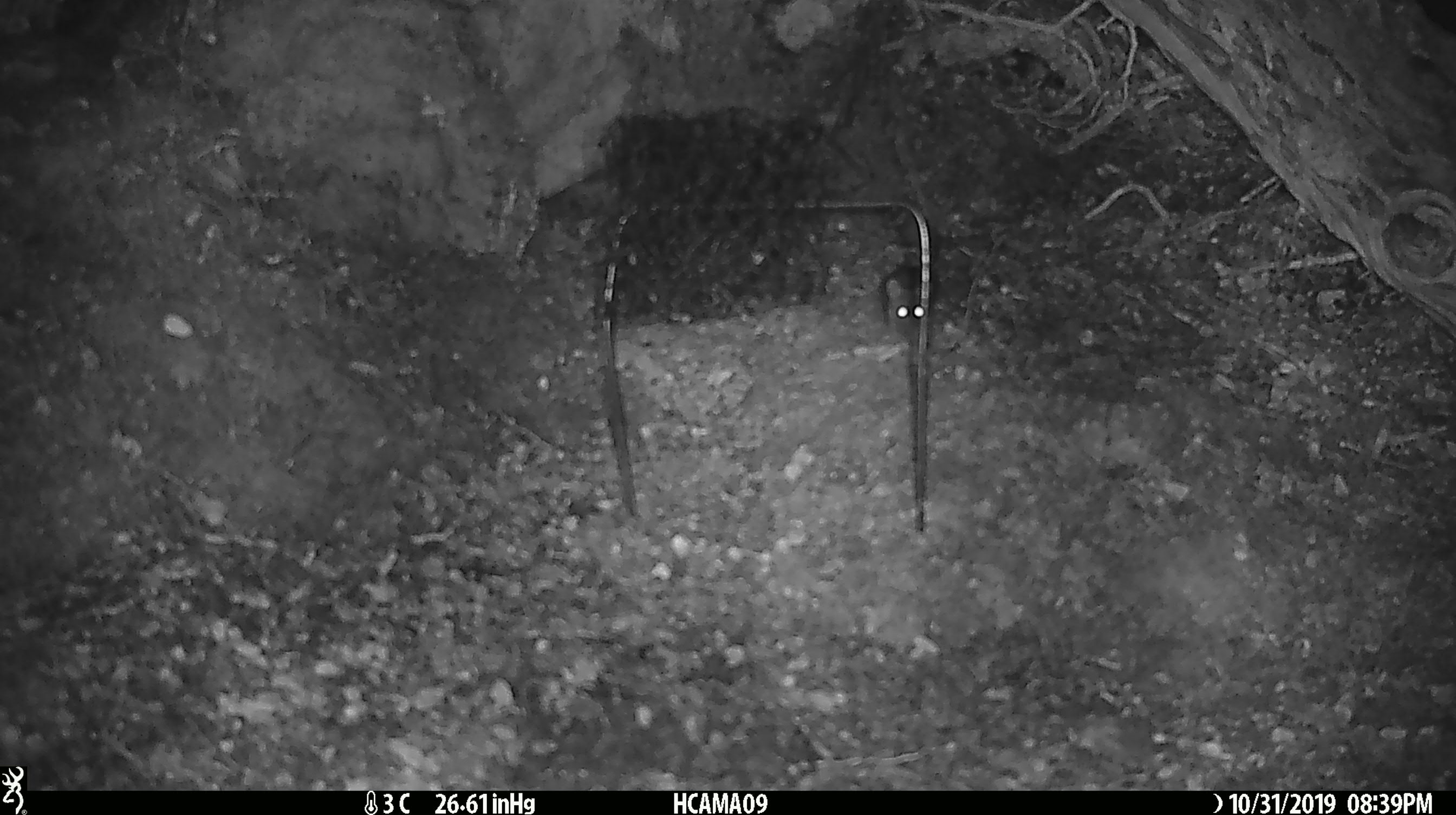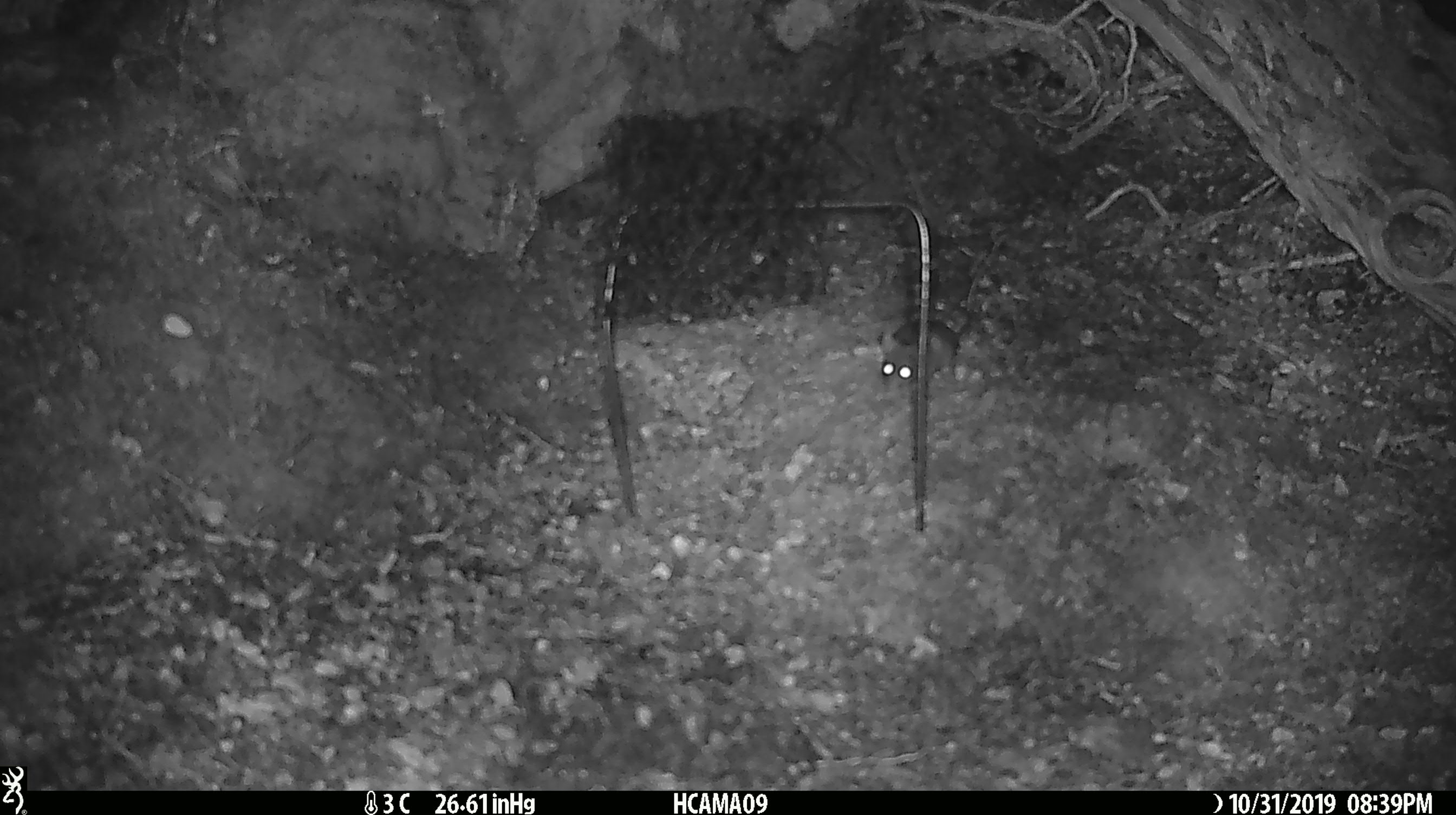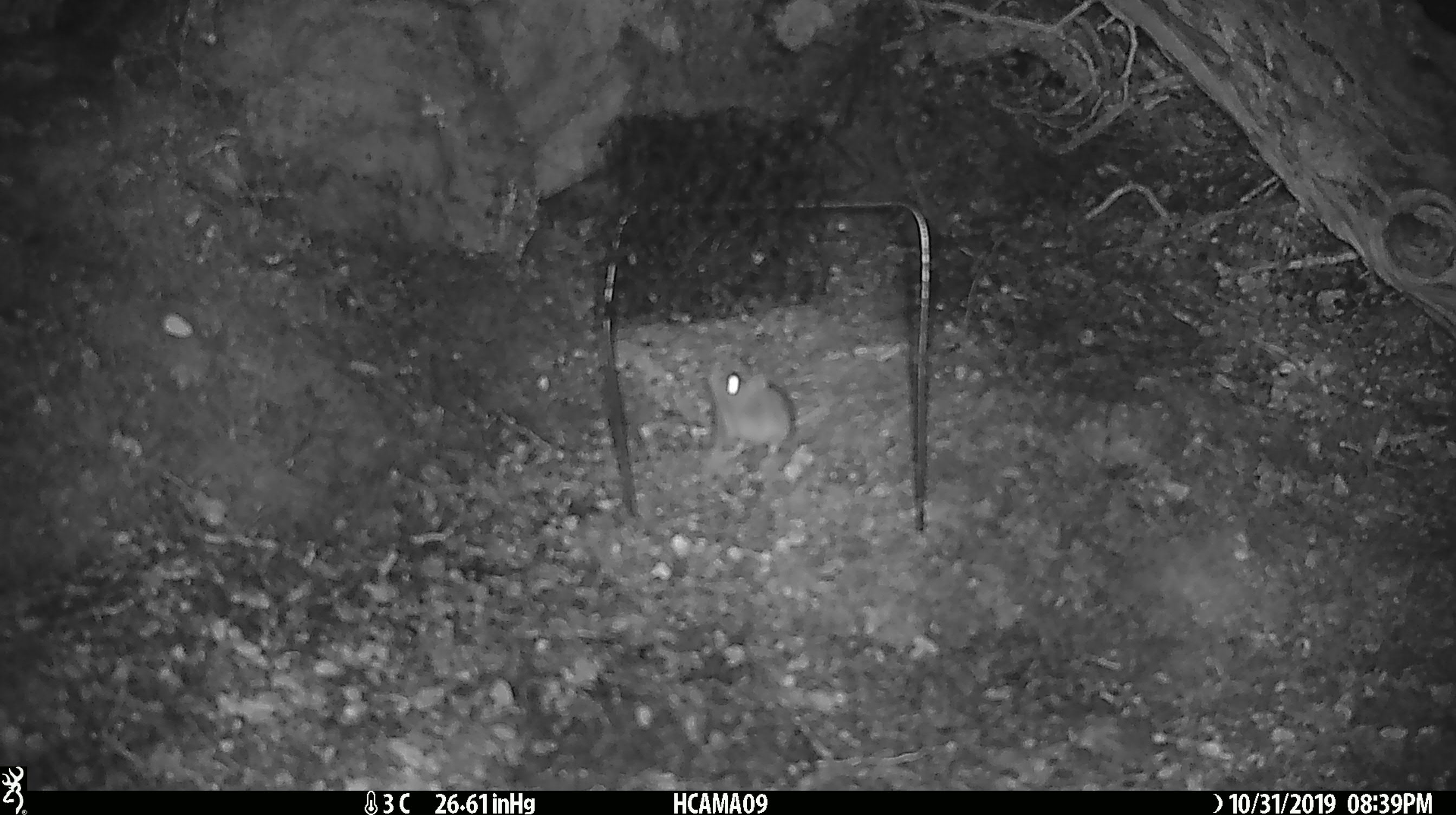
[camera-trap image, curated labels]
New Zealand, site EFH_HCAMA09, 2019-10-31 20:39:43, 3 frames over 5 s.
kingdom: Animalia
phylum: Chordata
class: Mammalia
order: Rodentia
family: Muridae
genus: Mus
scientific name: Mus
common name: mouse